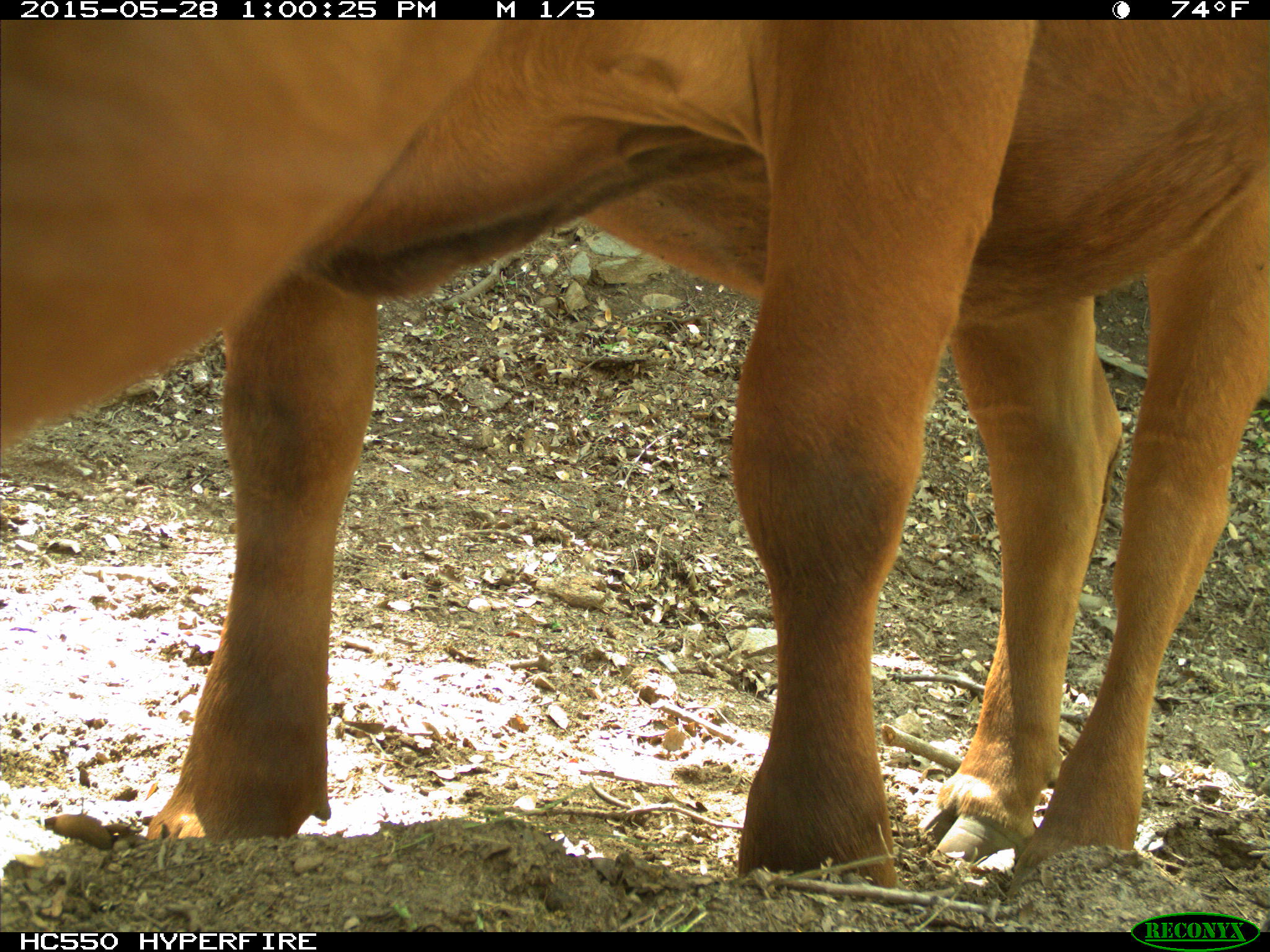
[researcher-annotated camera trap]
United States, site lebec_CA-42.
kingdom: Animalia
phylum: Chordata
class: Mammalia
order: Artiodactyla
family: Bovidae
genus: Bos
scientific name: Bos taurus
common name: domestic cow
Bos taurus (domestic cow).